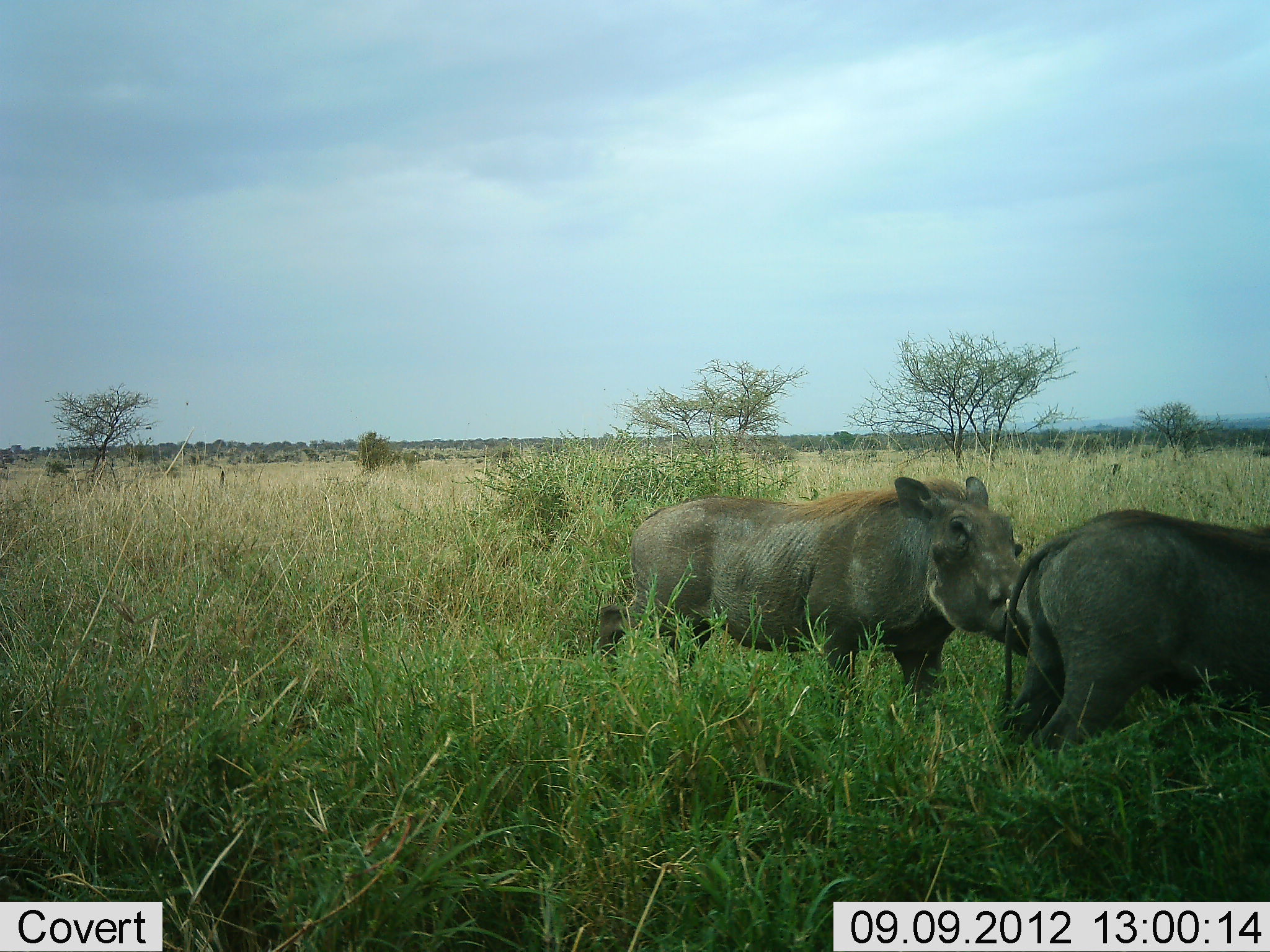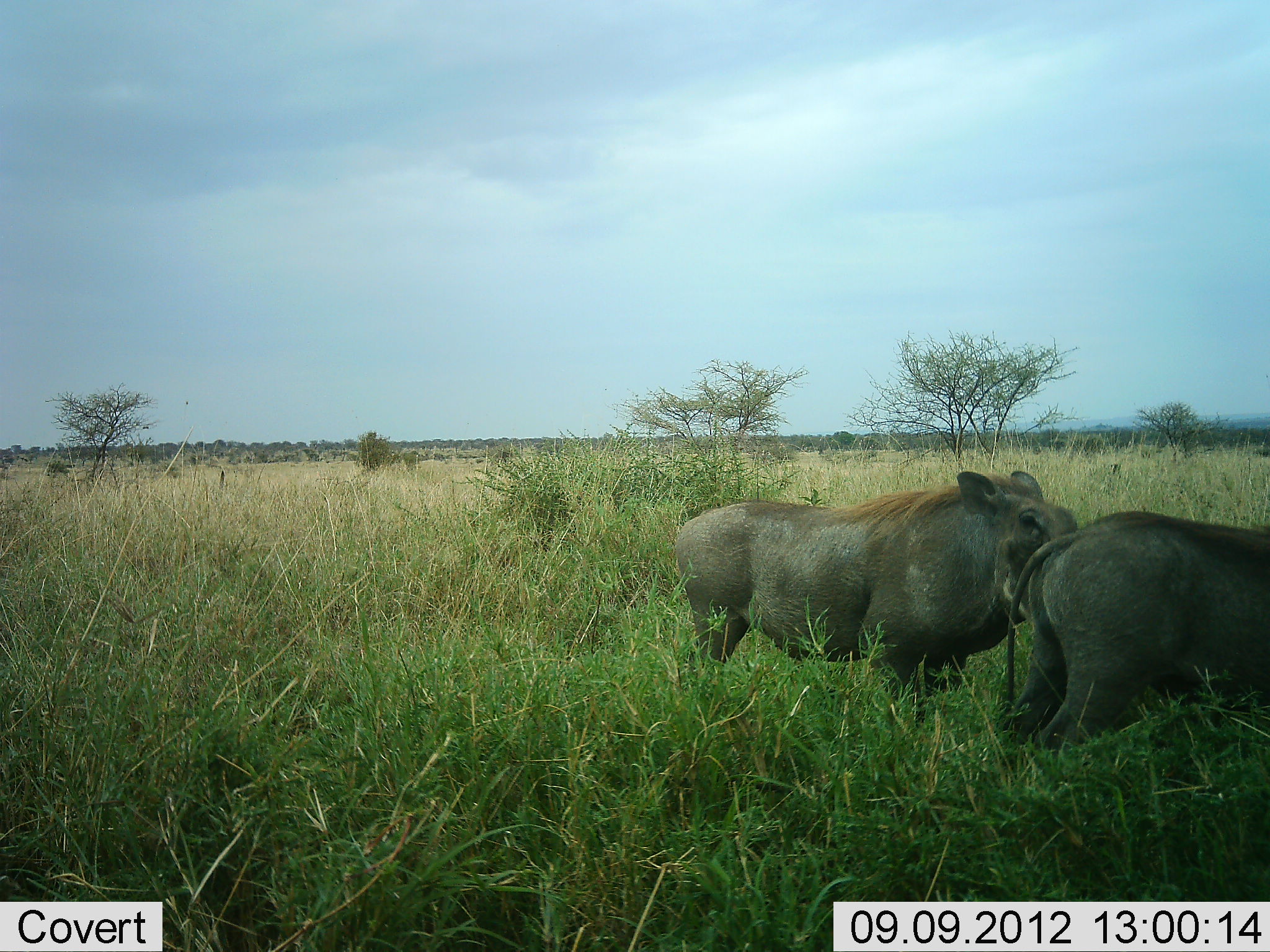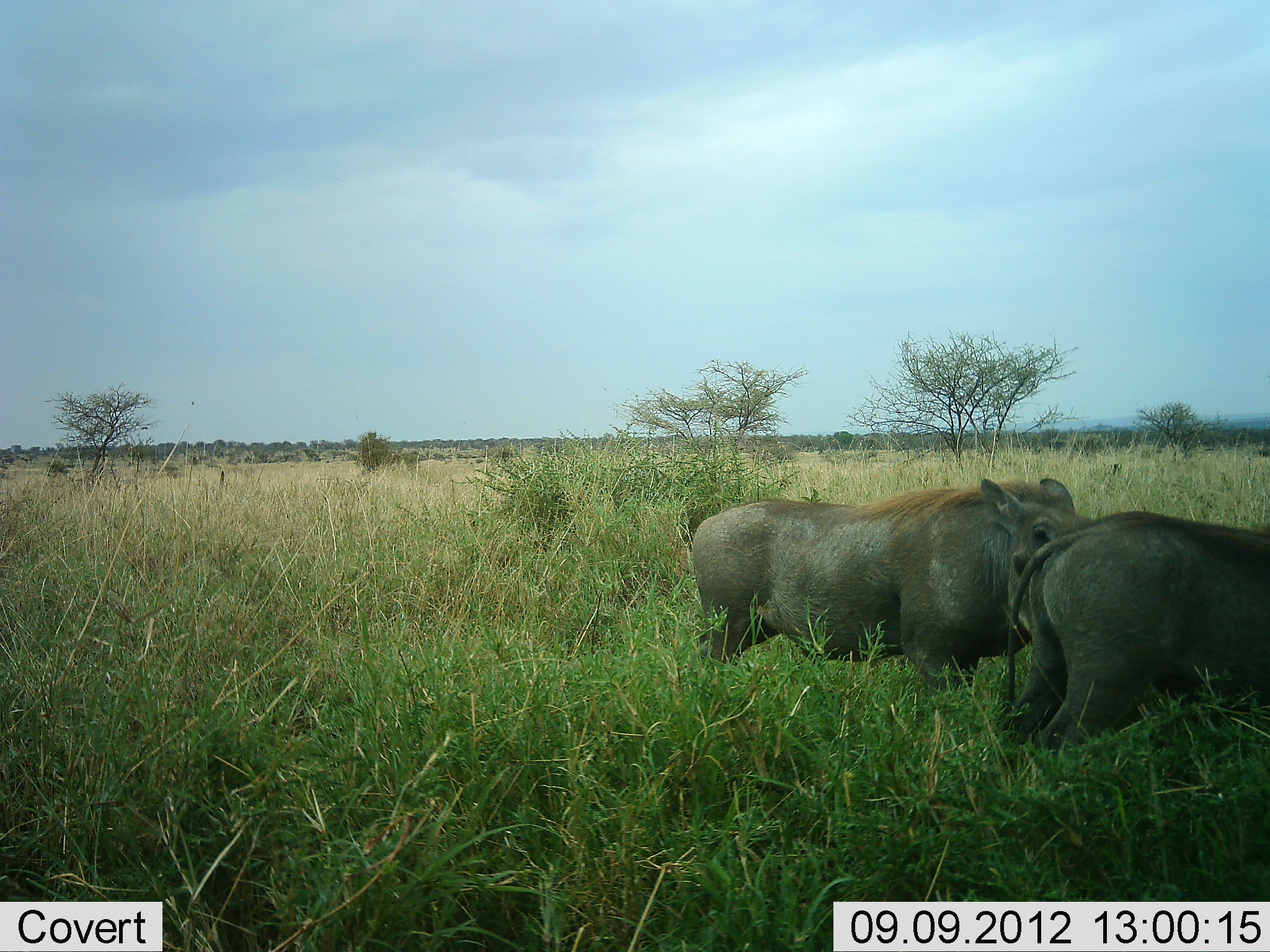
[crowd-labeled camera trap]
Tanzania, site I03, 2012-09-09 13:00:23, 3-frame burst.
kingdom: Animalia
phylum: Chordata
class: Mammalia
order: Artiodactyla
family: Suidae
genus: Phacochoerus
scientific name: Phacochoerus africanus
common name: warthog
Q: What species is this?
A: Warthog (Phacochoerus africanus).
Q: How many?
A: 2.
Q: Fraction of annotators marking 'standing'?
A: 80%.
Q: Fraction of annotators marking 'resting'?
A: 0%.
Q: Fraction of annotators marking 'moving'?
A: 50%.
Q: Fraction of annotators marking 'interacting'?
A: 10%.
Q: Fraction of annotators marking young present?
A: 0%.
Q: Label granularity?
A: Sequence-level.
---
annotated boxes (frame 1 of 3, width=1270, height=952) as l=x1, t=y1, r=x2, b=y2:
animal: l=600, t=477, r=1038, b=713; l=1004, t=510, r=1270, b=767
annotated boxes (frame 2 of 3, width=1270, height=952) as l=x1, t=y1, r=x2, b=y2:
animal: l=675, t=470, r=1082, b=728; l=997, t=510, r=1270, b=762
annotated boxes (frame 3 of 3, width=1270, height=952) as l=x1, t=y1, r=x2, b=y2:
animal: l=693, t=479, r=1090, b=692; l=999, t=510, r=1270, b=757